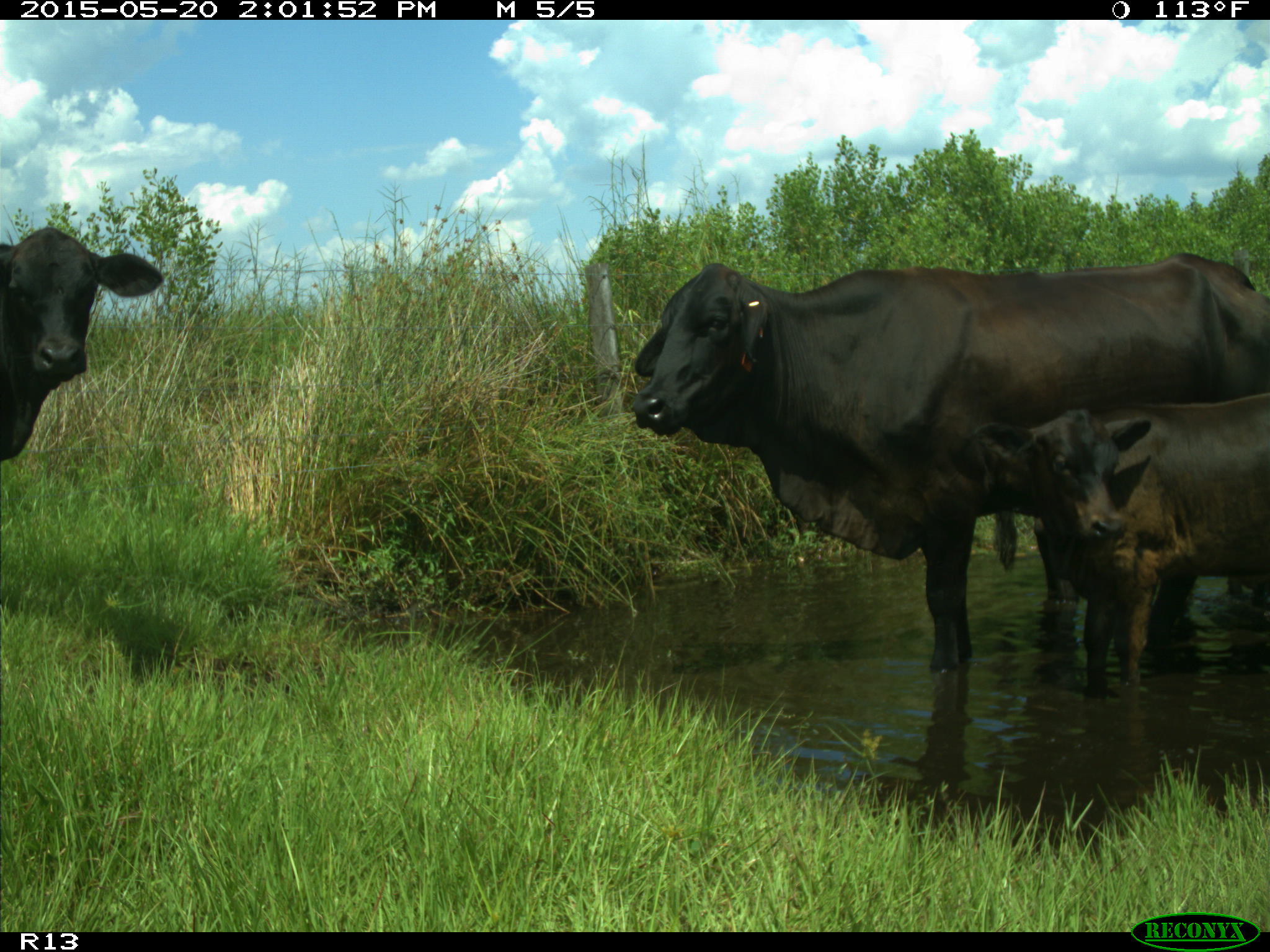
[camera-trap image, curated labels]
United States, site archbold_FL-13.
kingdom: Animalia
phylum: Chordata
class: Mammalia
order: Artiodactyla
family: Bovidae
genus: Bos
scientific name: Bos taurus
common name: domestic cow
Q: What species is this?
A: Bos taurus (domestic cow).